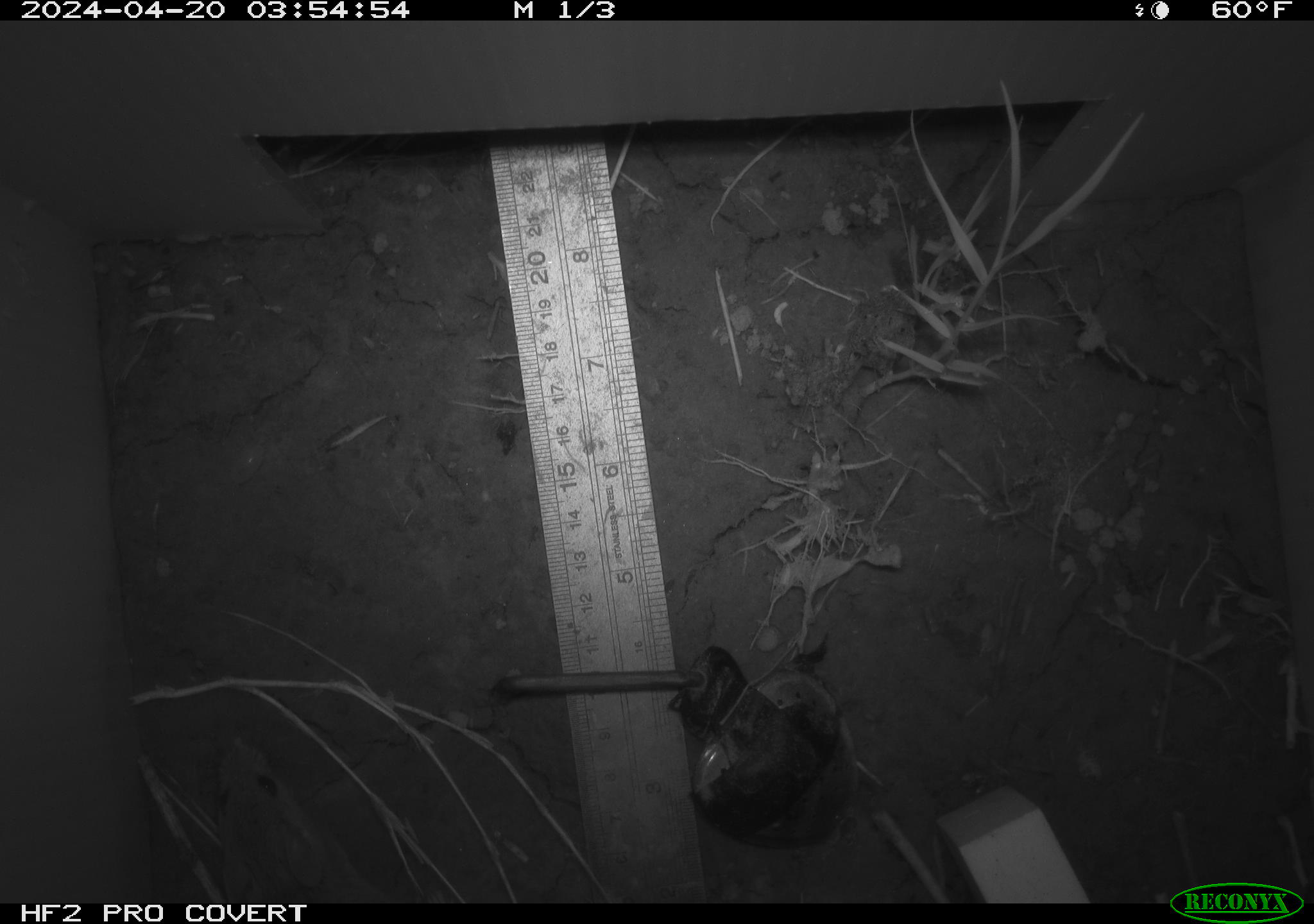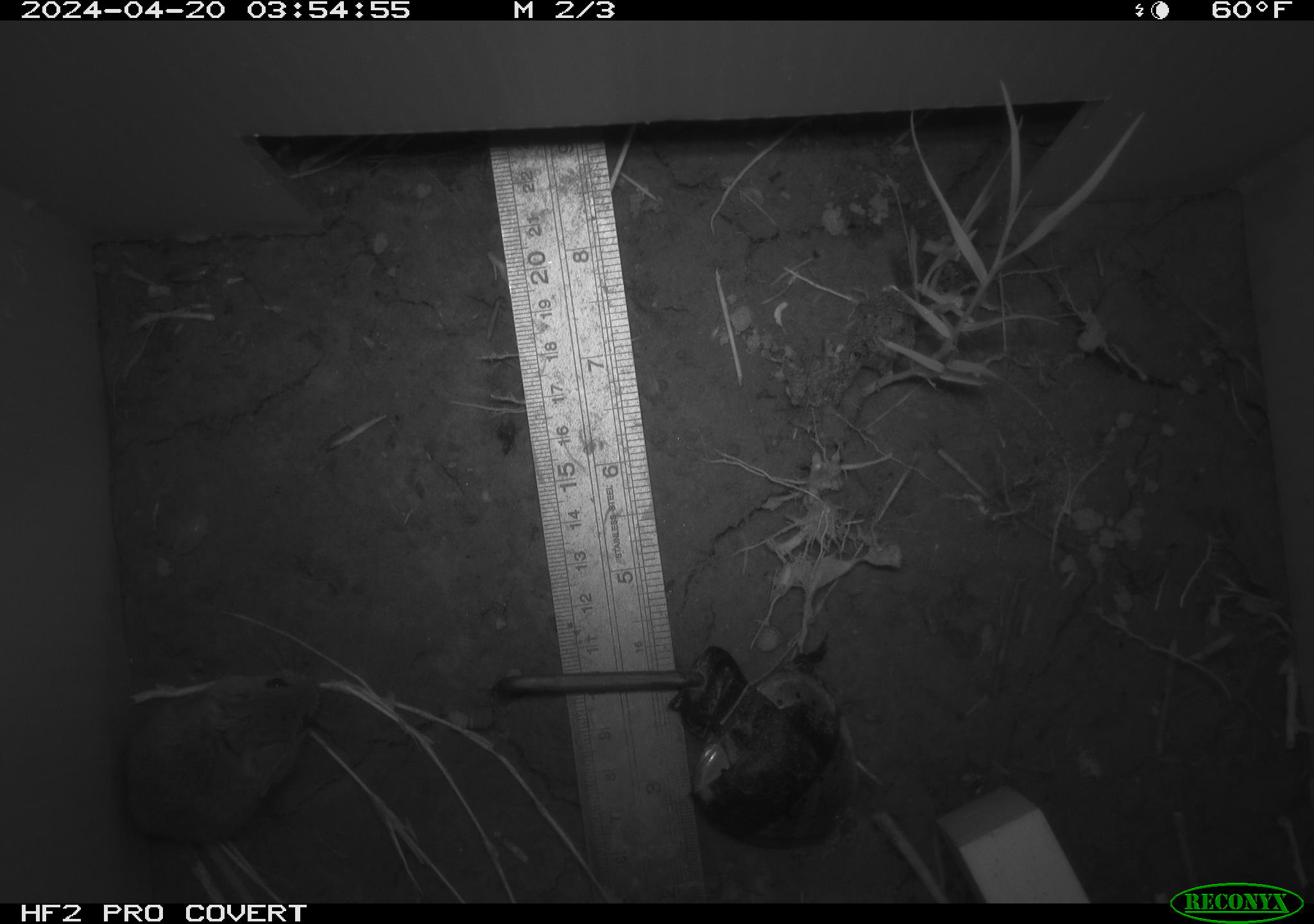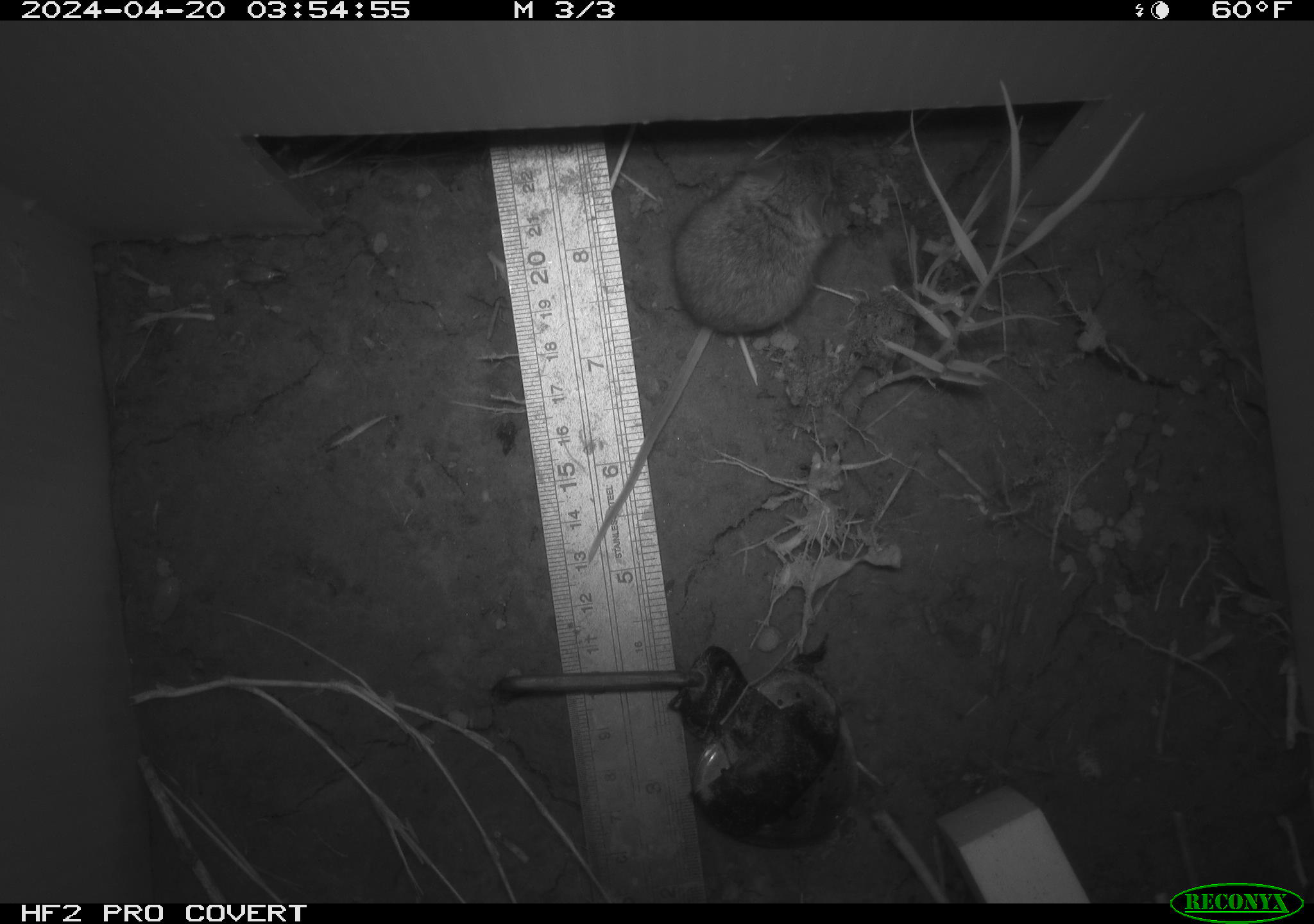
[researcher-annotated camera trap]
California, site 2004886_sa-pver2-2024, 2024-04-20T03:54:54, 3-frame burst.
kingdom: Animalia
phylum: Chordata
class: Mammalia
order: Rodentia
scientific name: Rodentia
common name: mouse species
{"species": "mouse species (Rodentia)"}